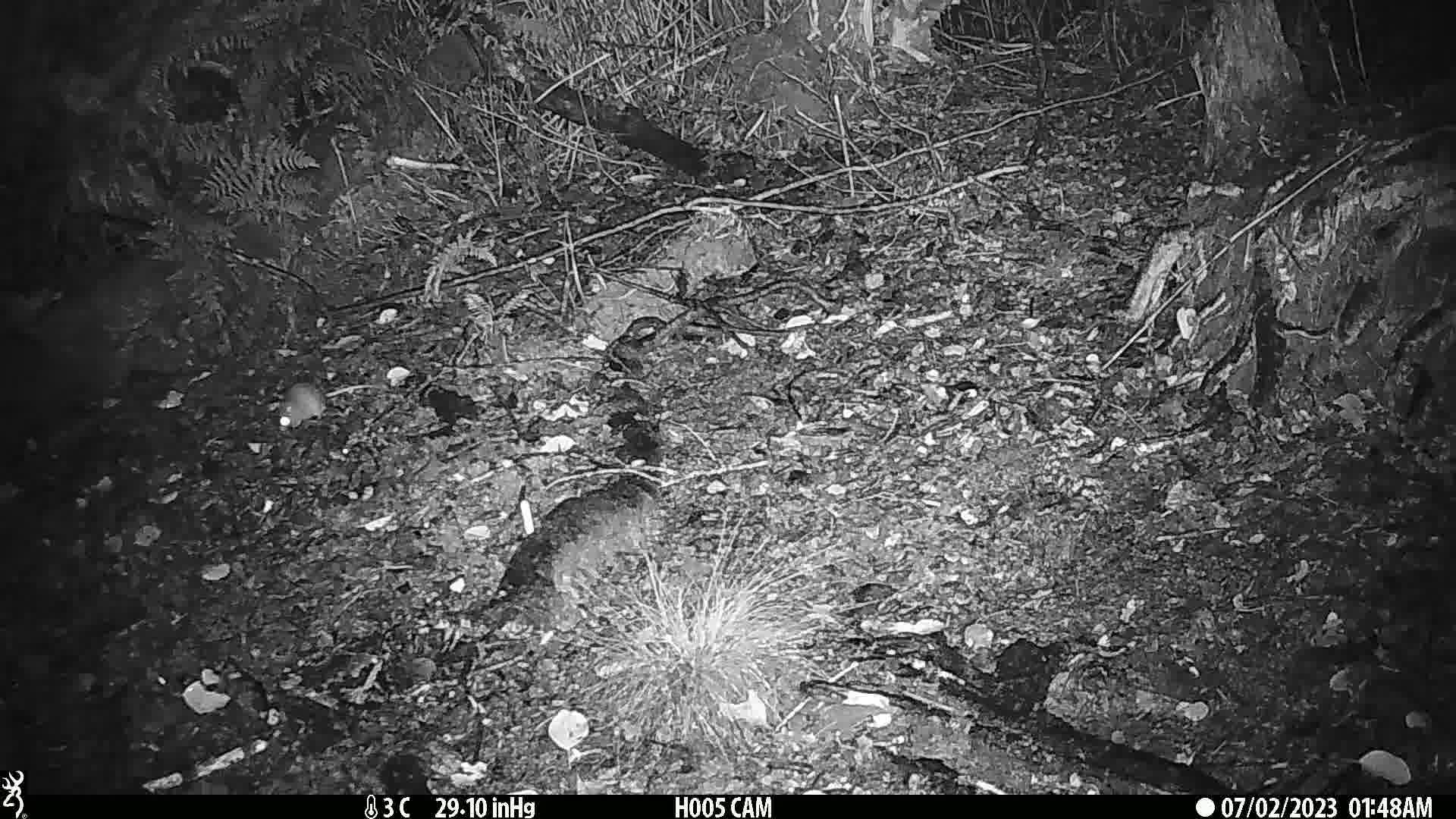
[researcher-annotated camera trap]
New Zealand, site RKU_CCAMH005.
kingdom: Animalia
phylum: Chordata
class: Mammalia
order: Rodentia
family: Muridae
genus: Rattus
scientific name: Rattus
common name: rat